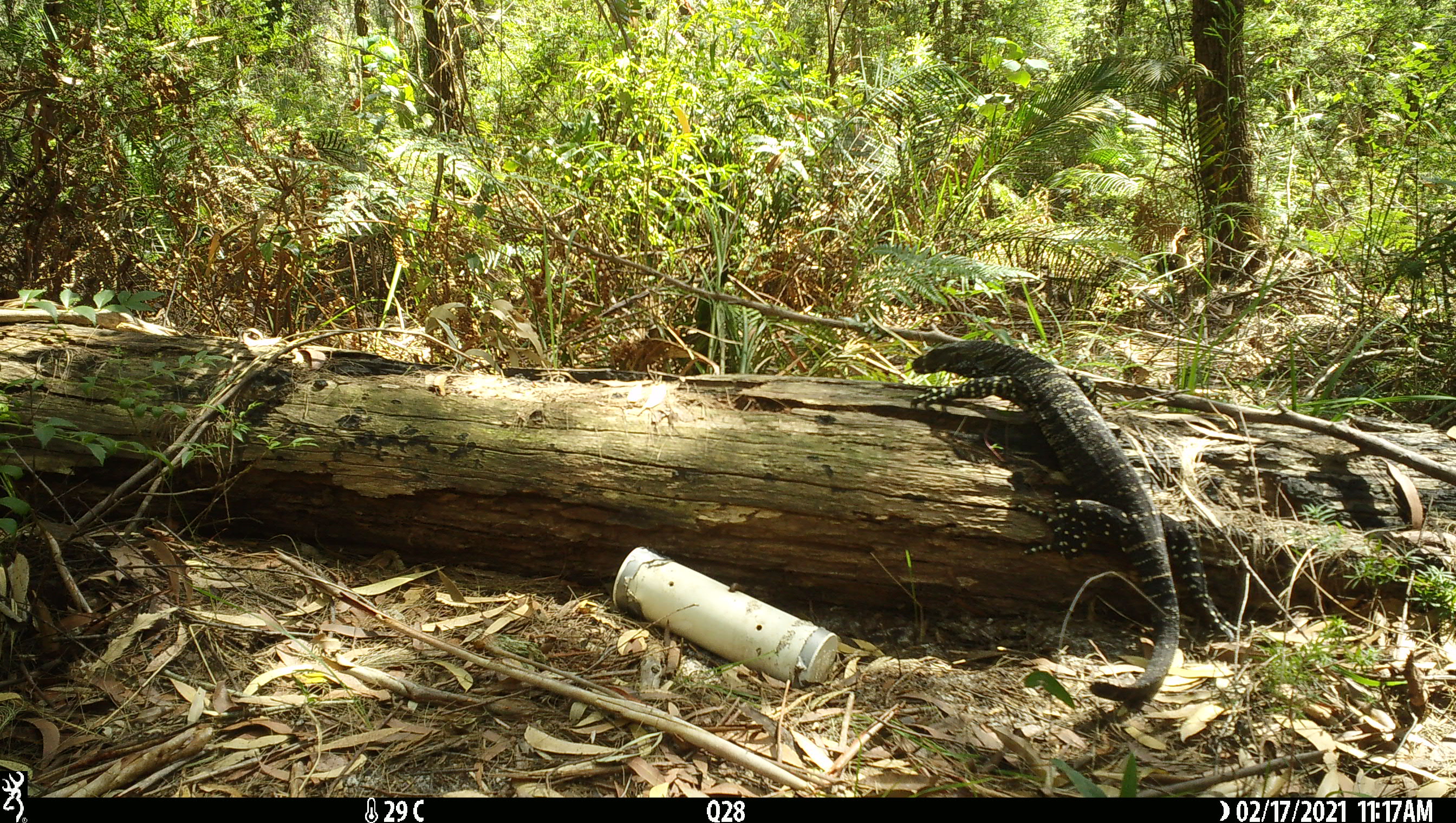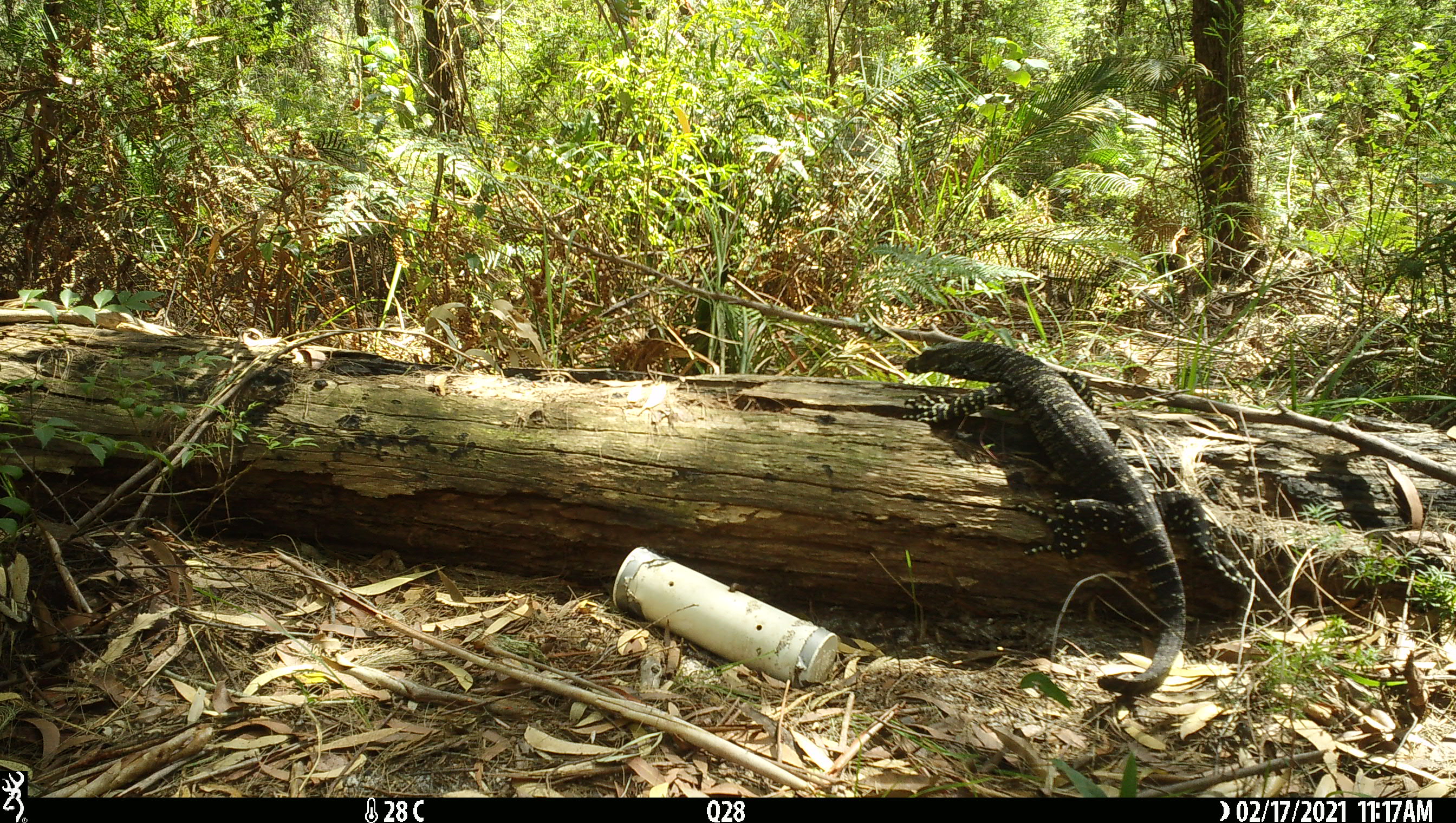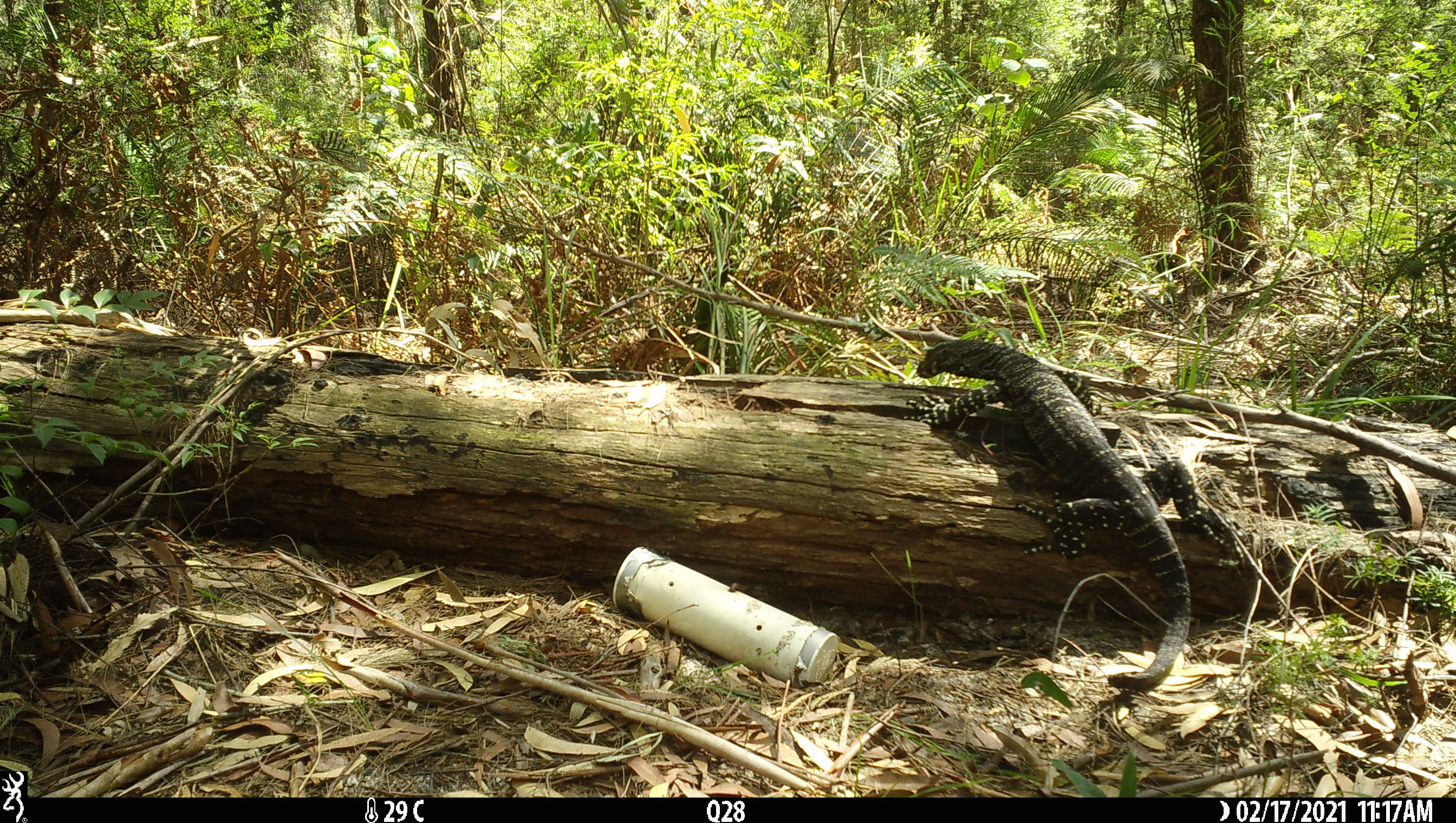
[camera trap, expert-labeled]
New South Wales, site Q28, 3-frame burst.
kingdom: Animalia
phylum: Chordata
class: Reptilia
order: Squamata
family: Varanidae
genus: Varanus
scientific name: Varanus varius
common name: lace monitor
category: goanna